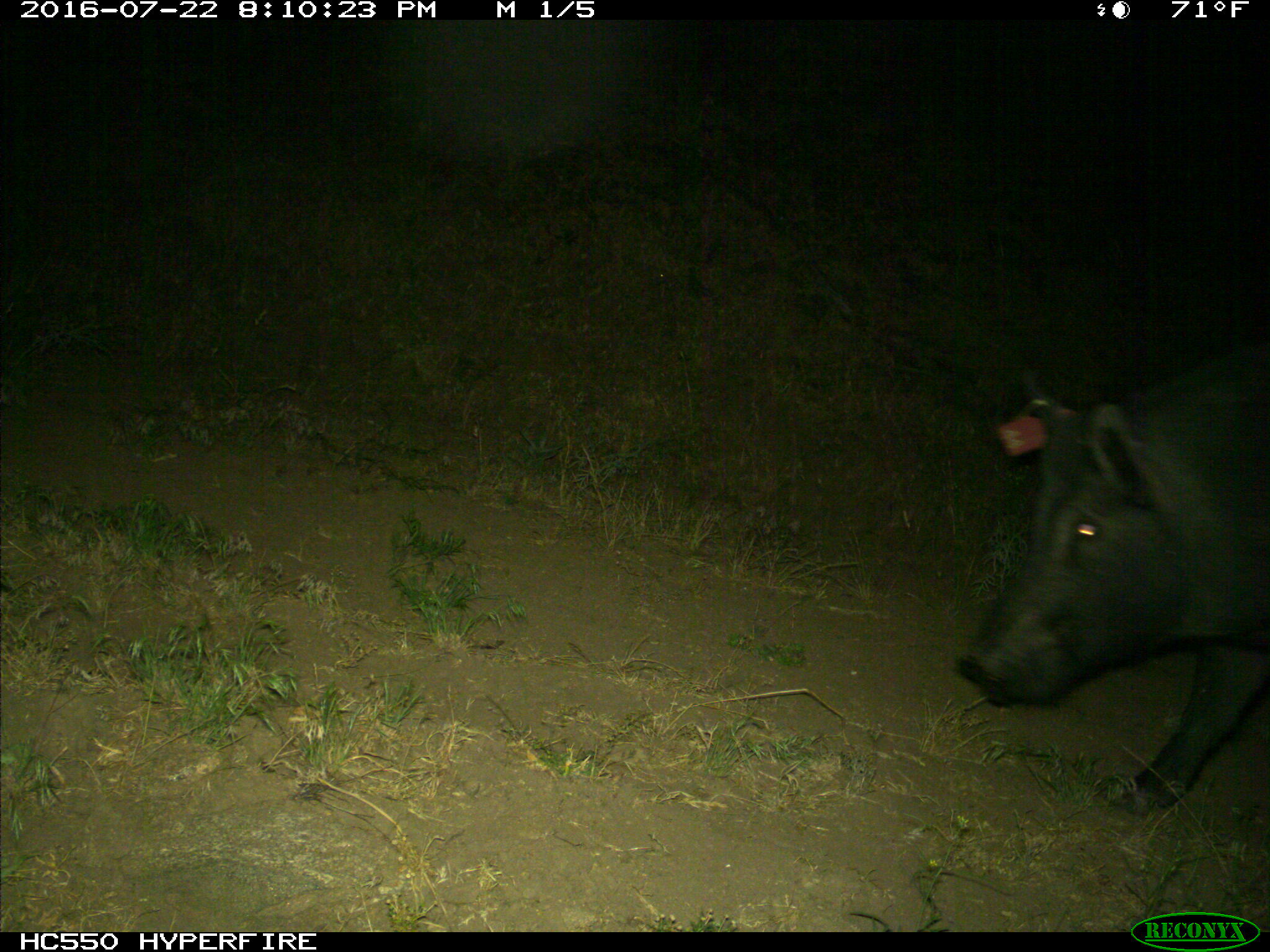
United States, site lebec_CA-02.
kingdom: Animalia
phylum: Chordata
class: Mammalia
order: Artiodactyla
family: Suidae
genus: Sus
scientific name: Sus scrofa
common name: wild boar